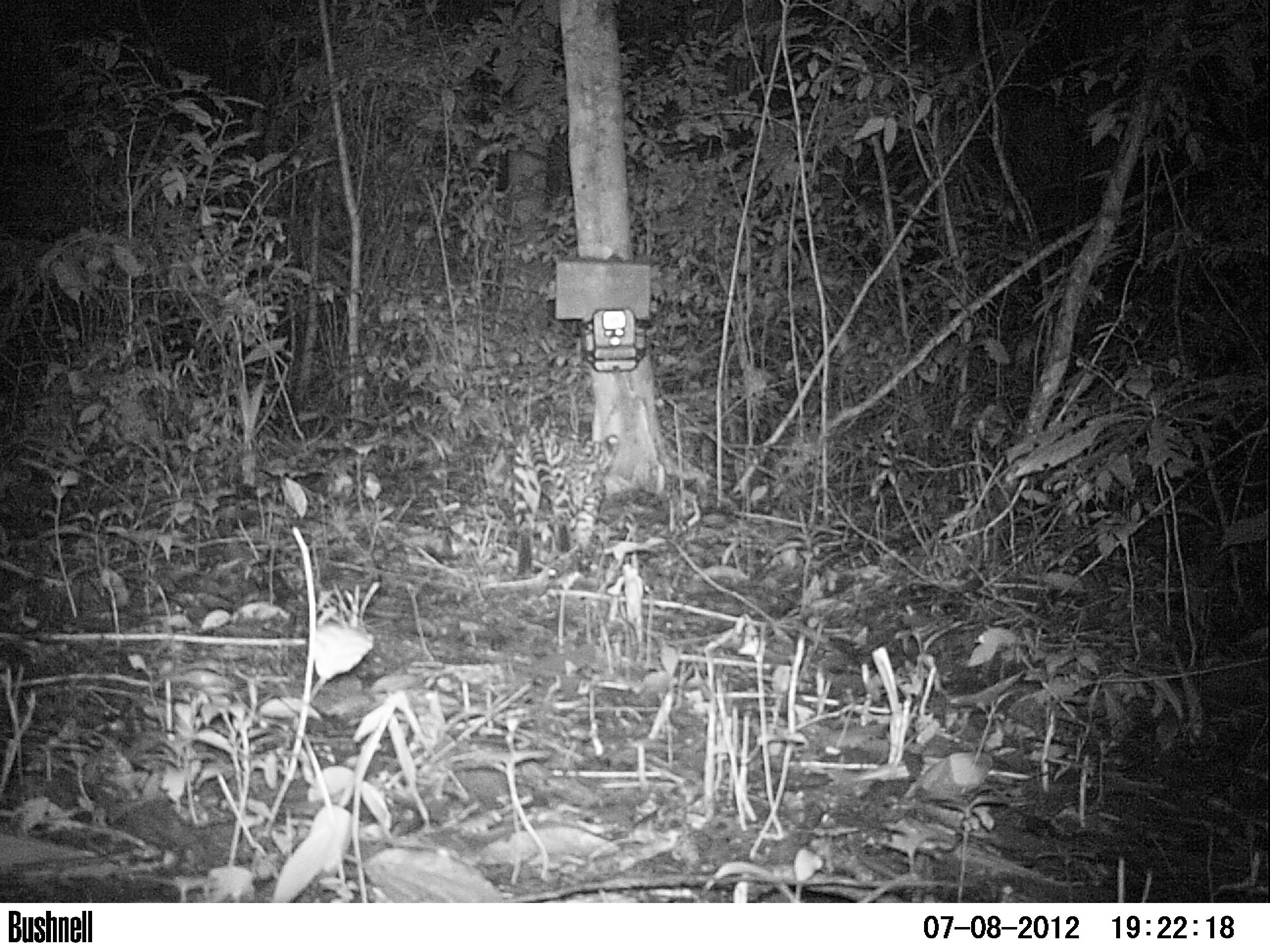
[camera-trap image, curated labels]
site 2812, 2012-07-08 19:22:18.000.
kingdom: Animalia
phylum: Chordata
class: Mammalia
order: Carnivora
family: Felidae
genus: Leopardus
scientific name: Leopardus pardalis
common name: ocelot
Leopardus pardalis (ocelot), count 1, age adult.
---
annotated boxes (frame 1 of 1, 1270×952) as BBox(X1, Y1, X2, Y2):
leopardus pardalis: BBox(507, 425, 619, 575)